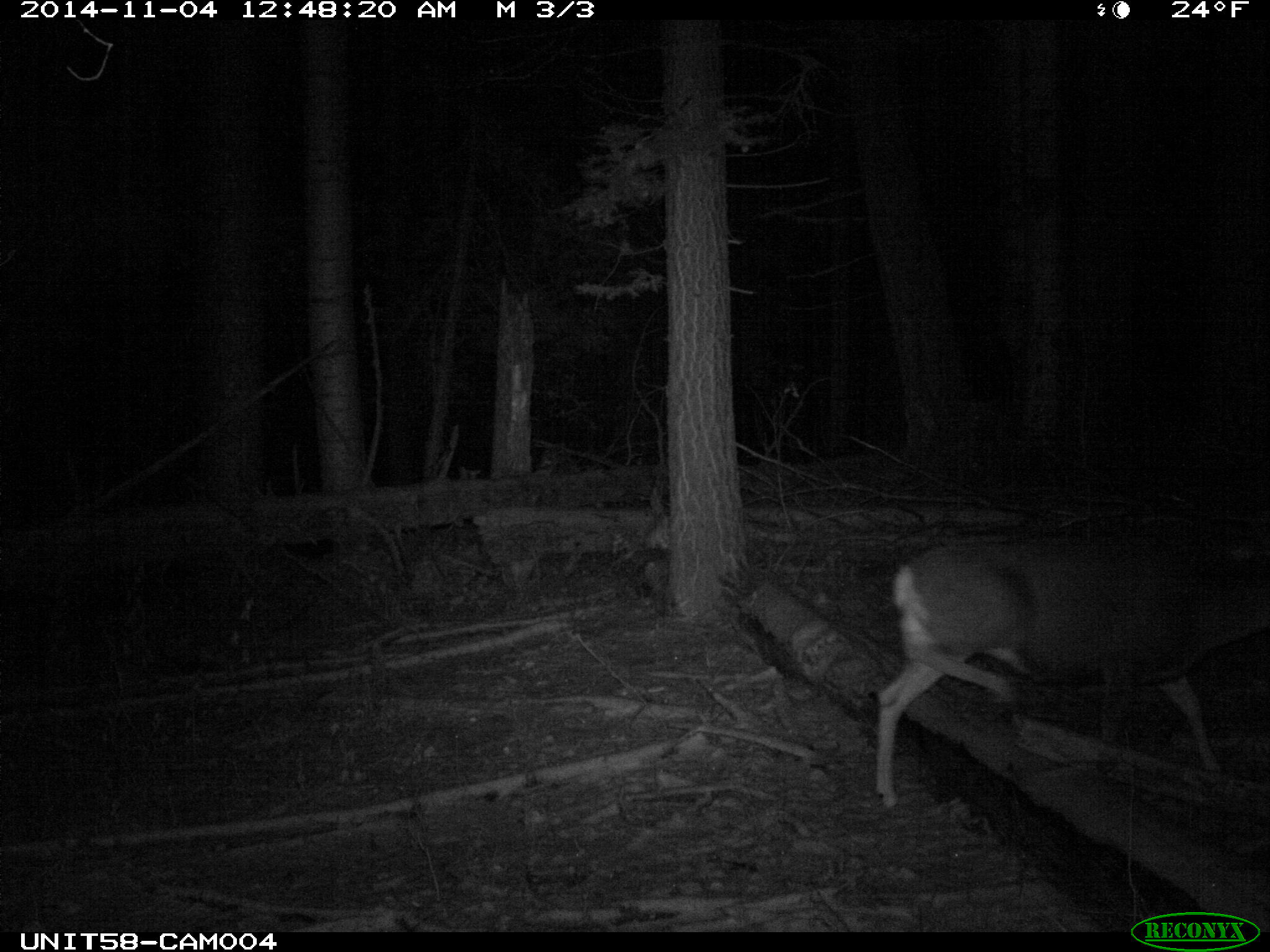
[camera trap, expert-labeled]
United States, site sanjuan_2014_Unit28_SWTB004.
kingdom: Animalia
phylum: Chordata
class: Mammalia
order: Artiodactyla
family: Cervidae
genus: Odocoileus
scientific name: Odocoileus hemionus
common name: mule deer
Odocoileus hemionus (mule deer).